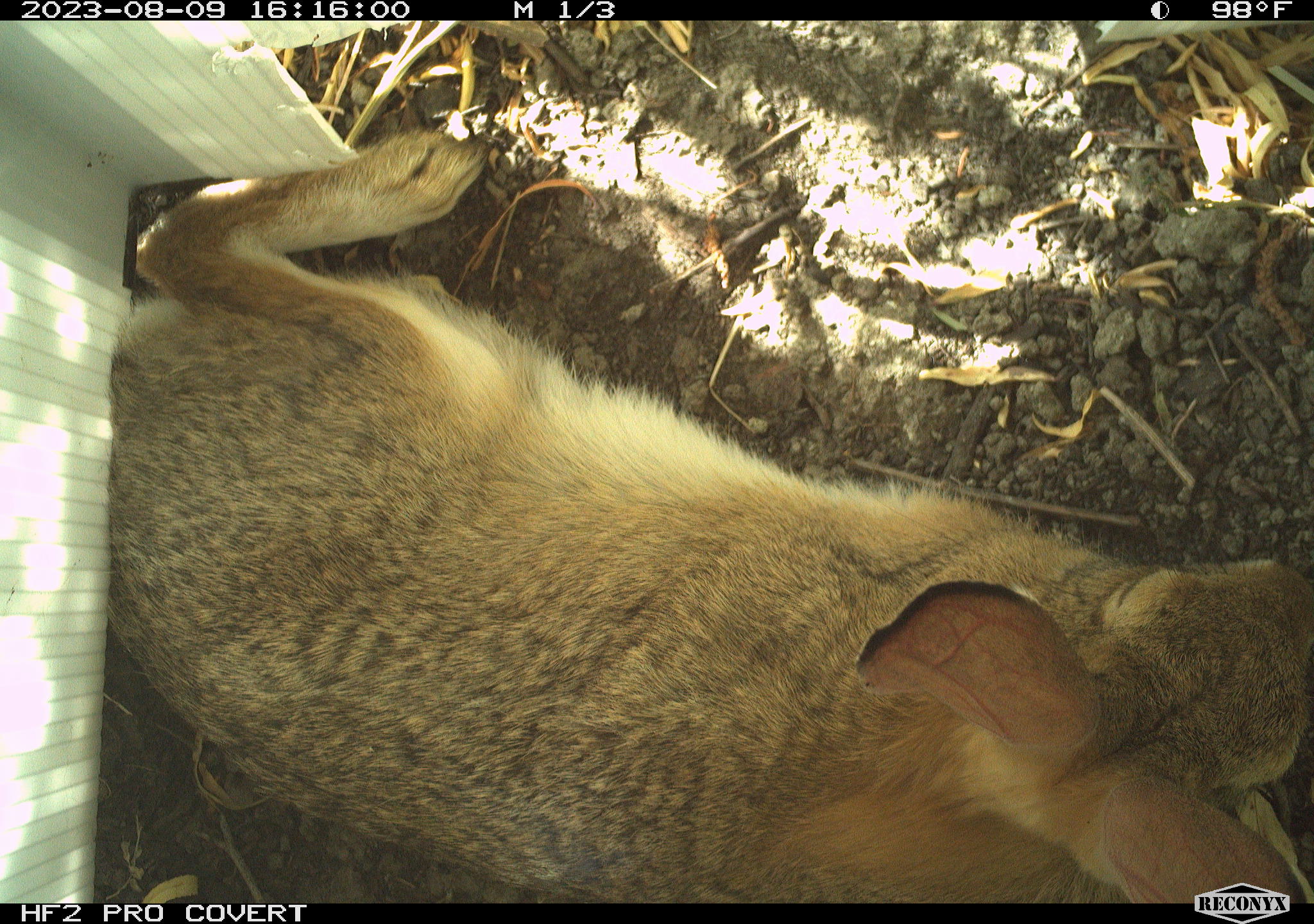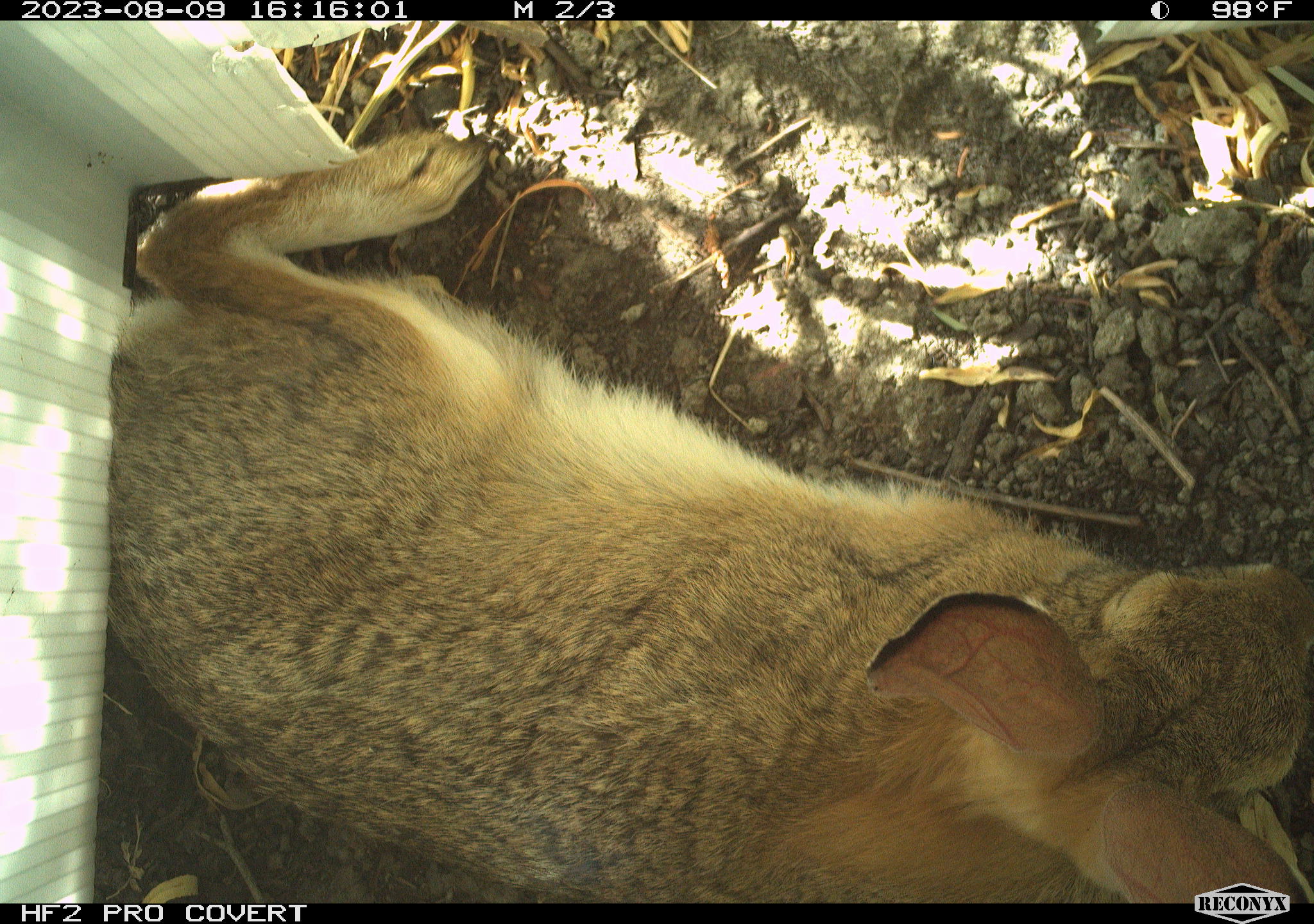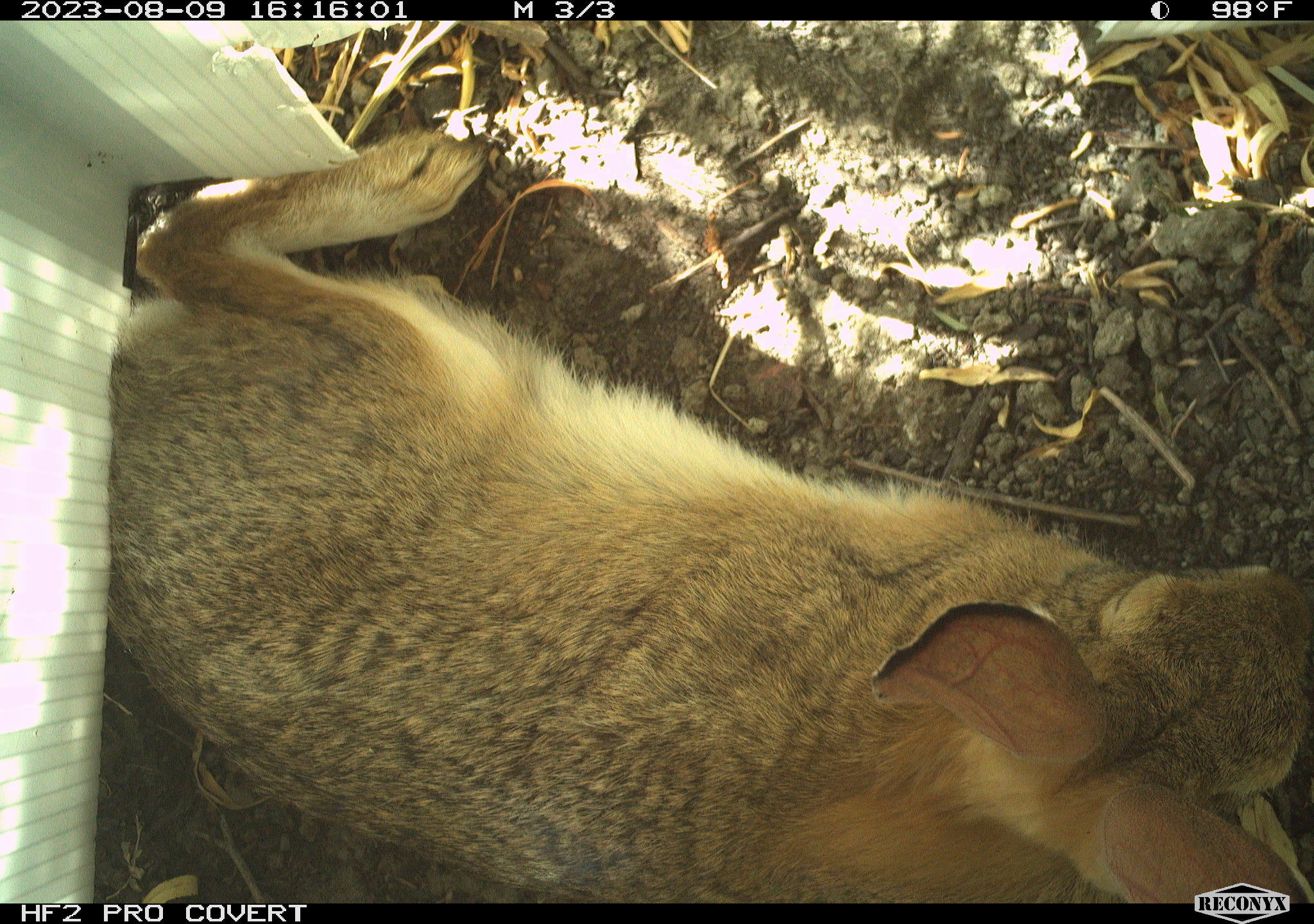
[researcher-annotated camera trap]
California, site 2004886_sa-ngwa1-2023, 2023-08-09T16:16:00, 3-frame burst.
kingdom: Animalia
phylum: Chordata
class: Mammalia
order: Lagomorpha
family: Leporidae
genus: Sylvilagus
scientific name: Sylvilagus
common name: cottontail rabbits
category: sylvilagus species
Sylvilagus species (cottontail rabbits) (Sylvilagus).